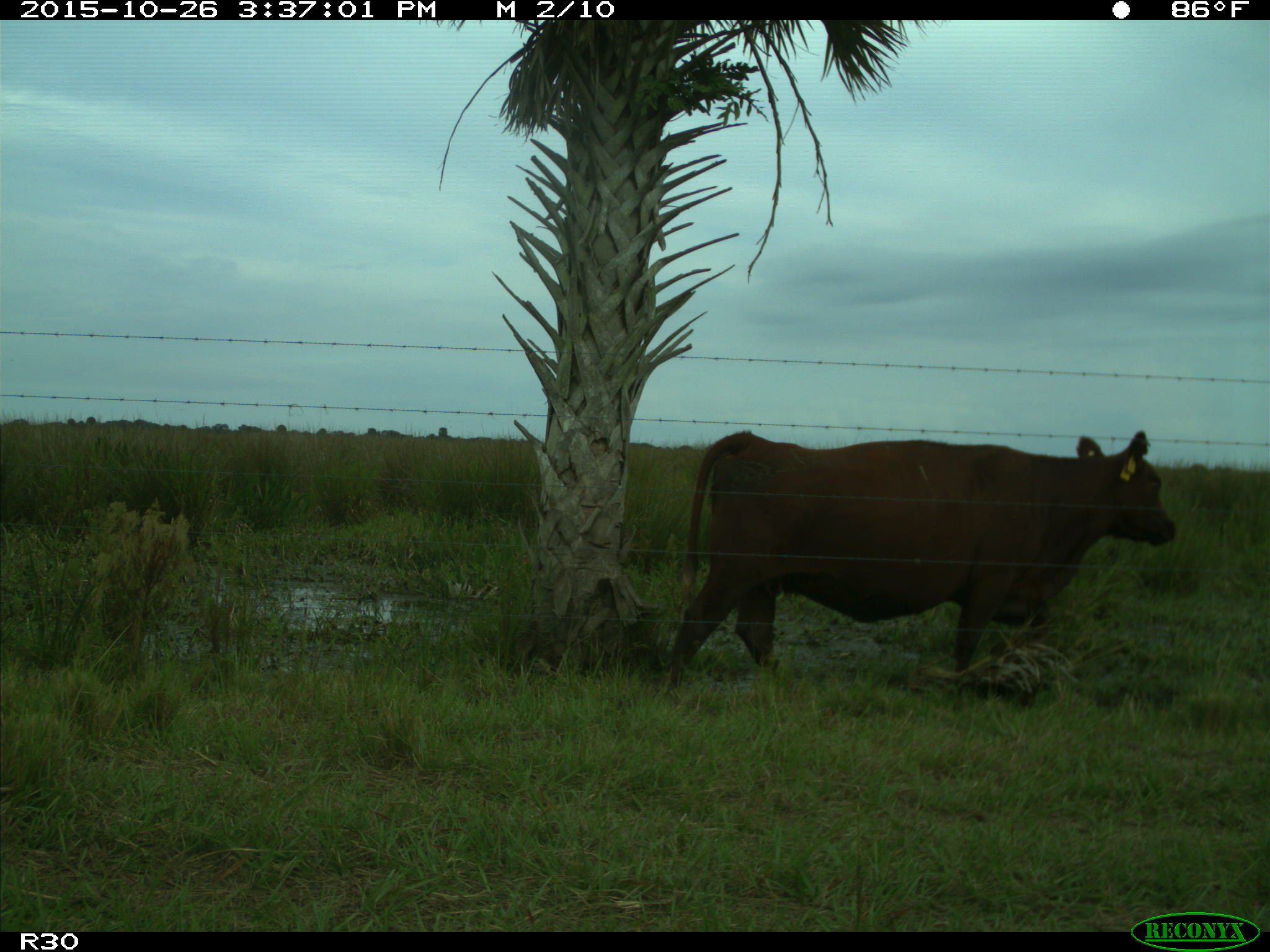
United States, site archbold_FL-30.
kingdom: Animalia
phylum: Chordata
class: Mammalia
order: Artiodactyla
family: Bovidae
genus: Bos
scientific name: Bos taurus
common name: domestic cow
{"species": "Bos taurus (domestic cow)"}